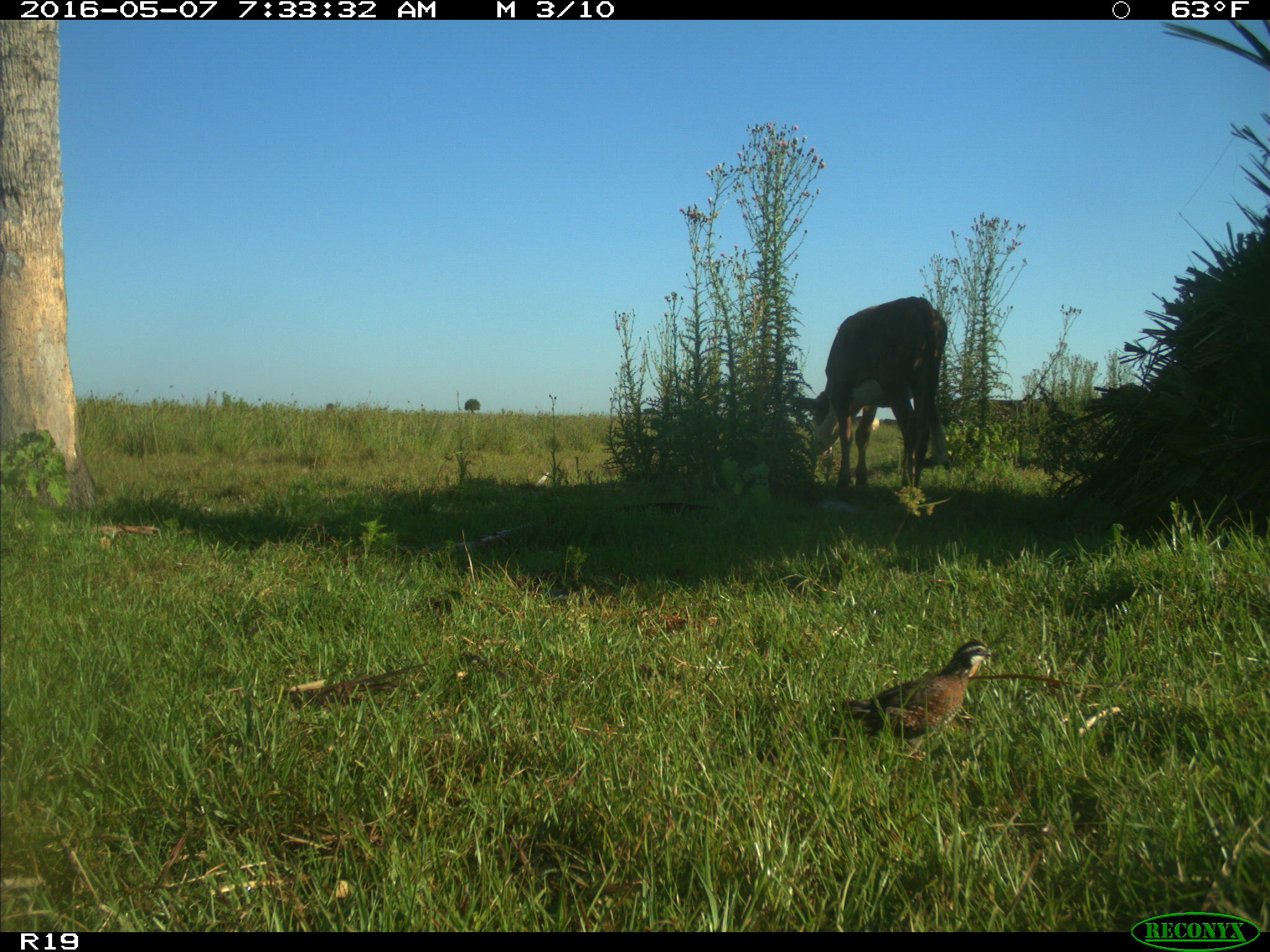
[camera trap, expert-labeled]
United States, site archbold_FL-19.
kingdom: Animalia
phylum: Chordata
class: Mammalia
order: Artiodactyla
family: Bovidae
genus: Bos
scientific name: Bos taurus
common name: domestic cow